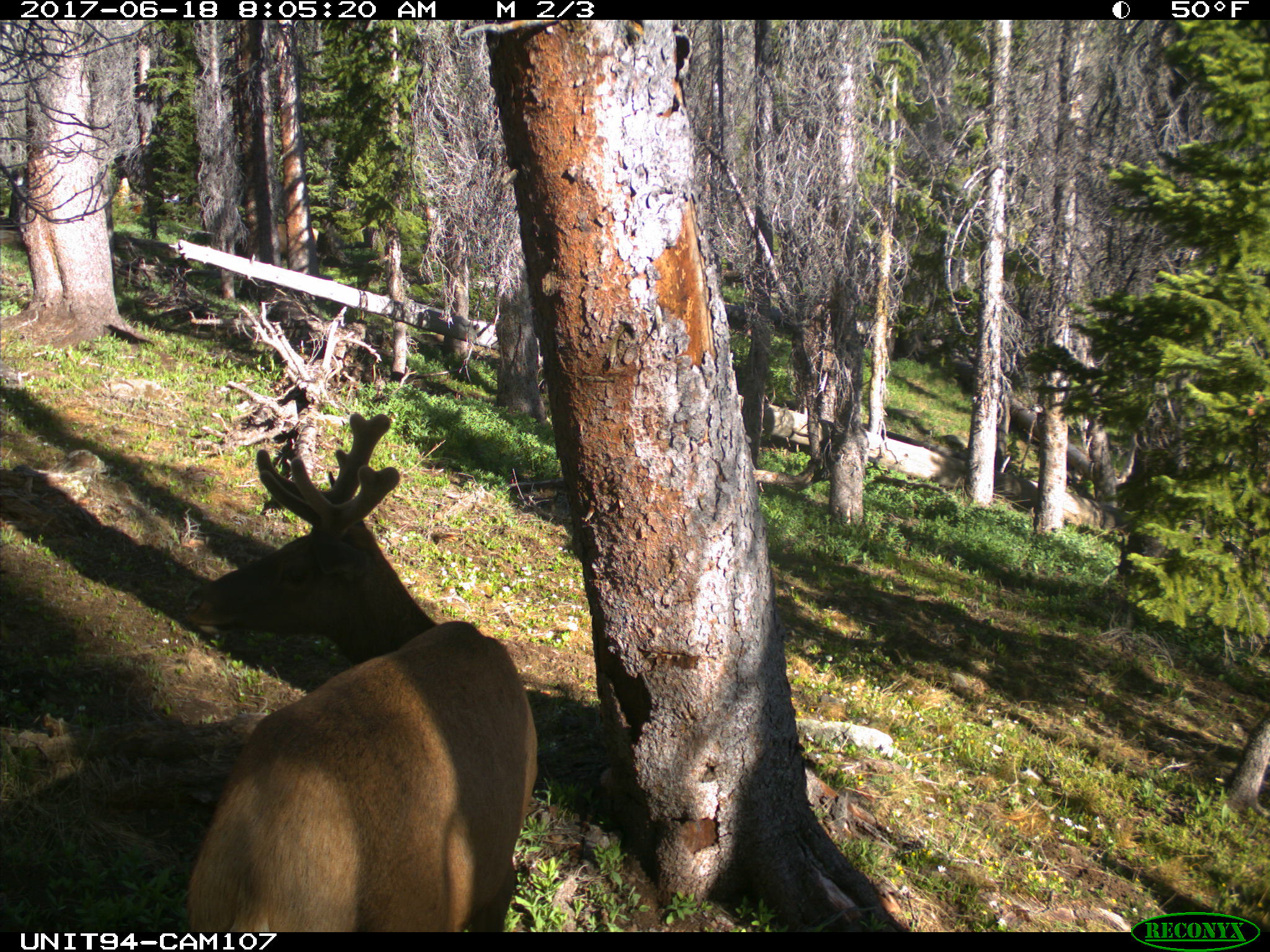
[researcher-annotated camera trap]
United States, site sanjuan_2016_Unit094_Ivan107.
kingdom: Animalia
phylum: Chordata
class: Mammalia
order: Artiodactyla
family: Cervidae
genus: Cervus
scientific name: Cervus elaphus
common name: red deer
Cervus elaphus (red deer).